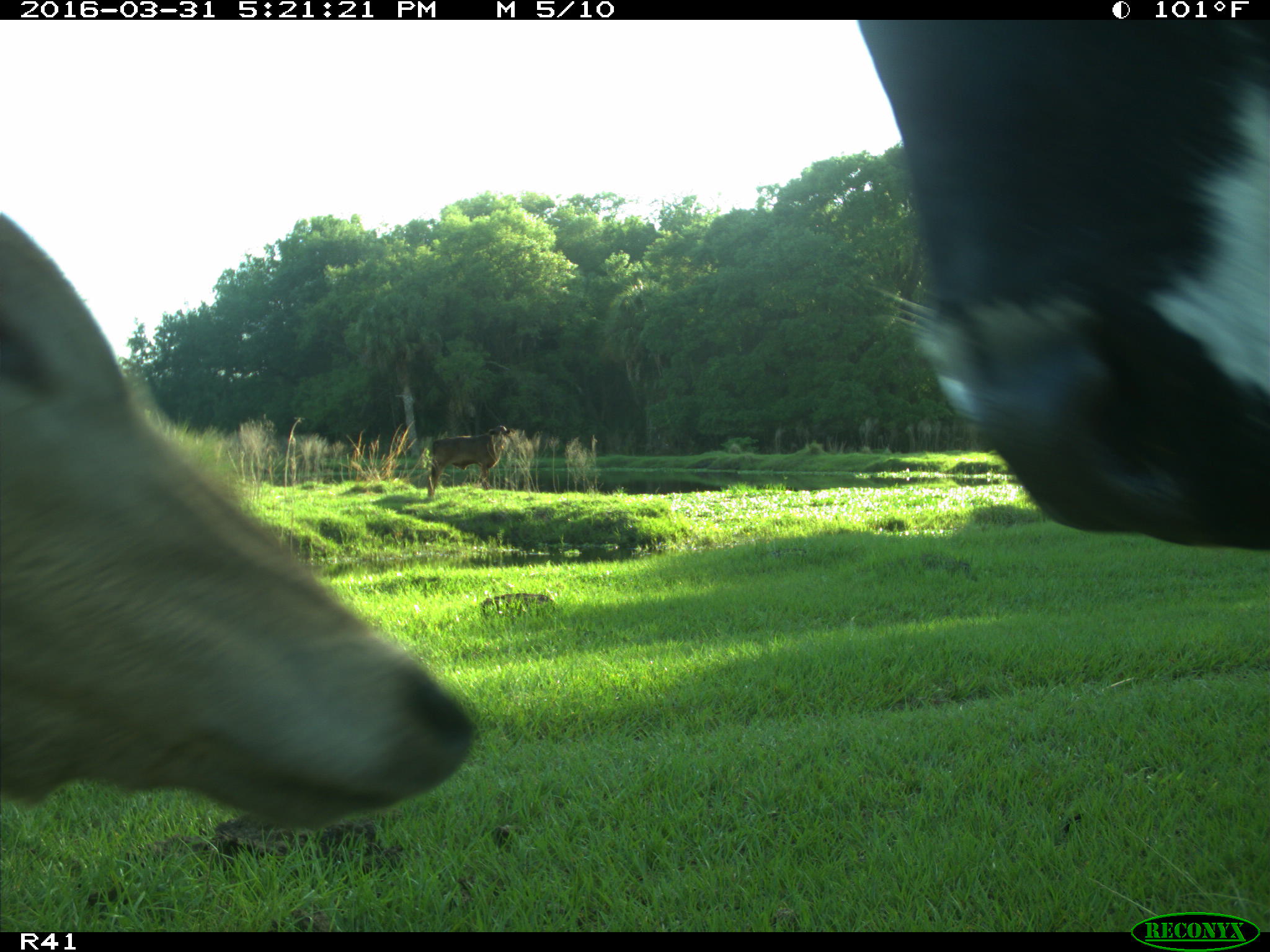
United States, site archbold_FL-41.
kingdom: Animalia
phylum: Chordata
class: Mammalia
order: Artiodactyla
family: Bovidae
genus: Bos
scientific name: Bos taurus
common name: domestic cow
Bos taurus (domestic cow).